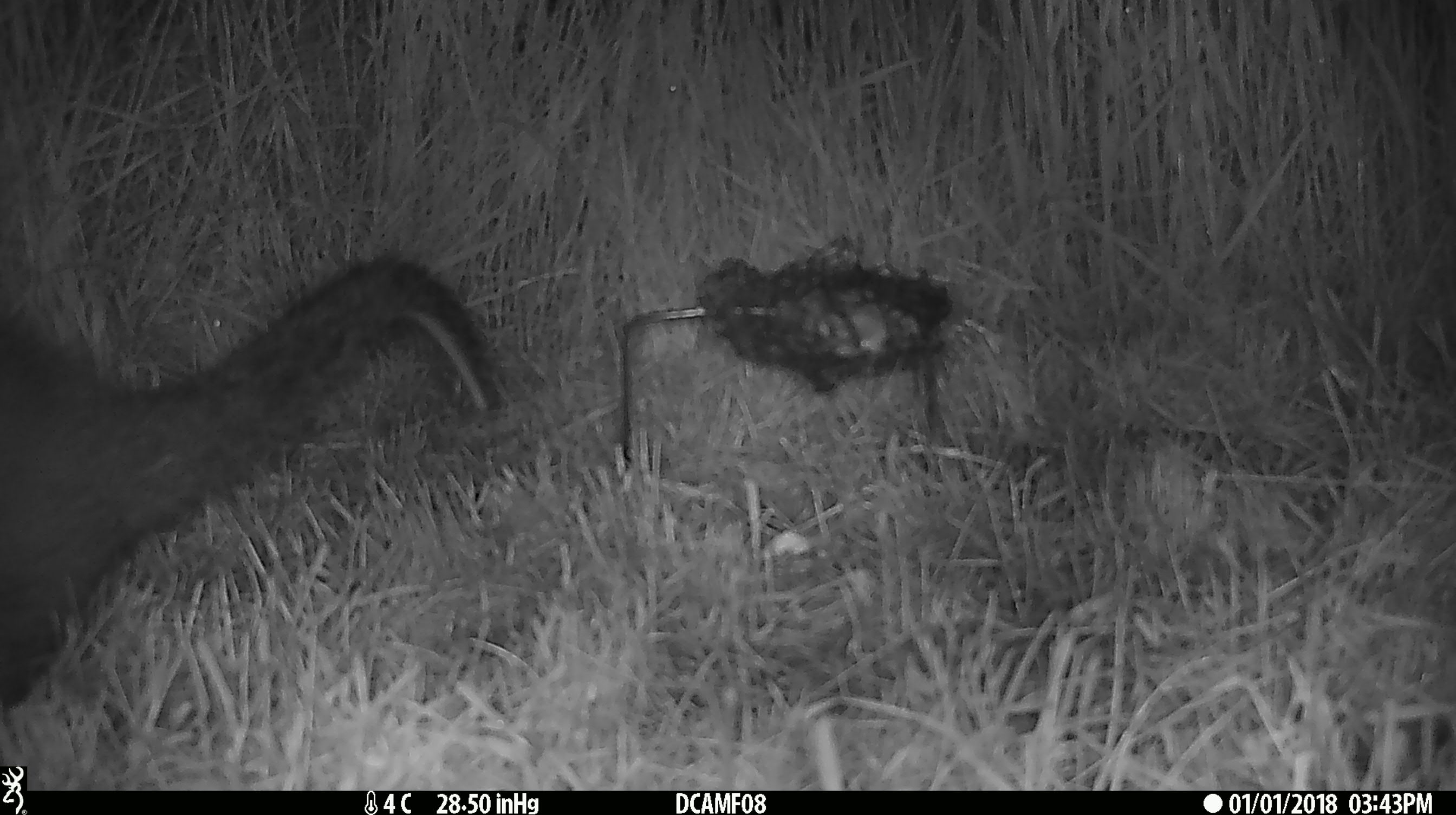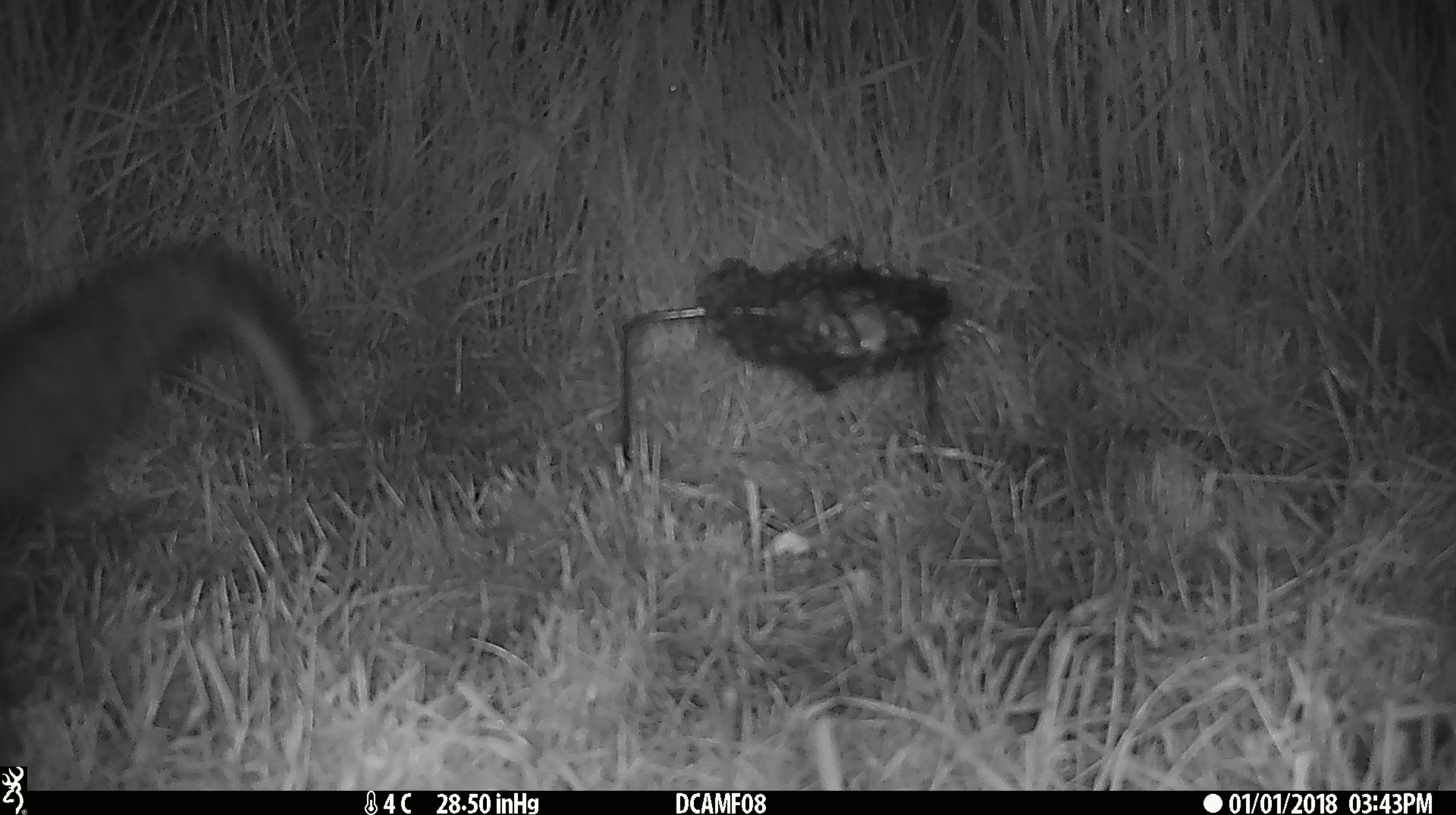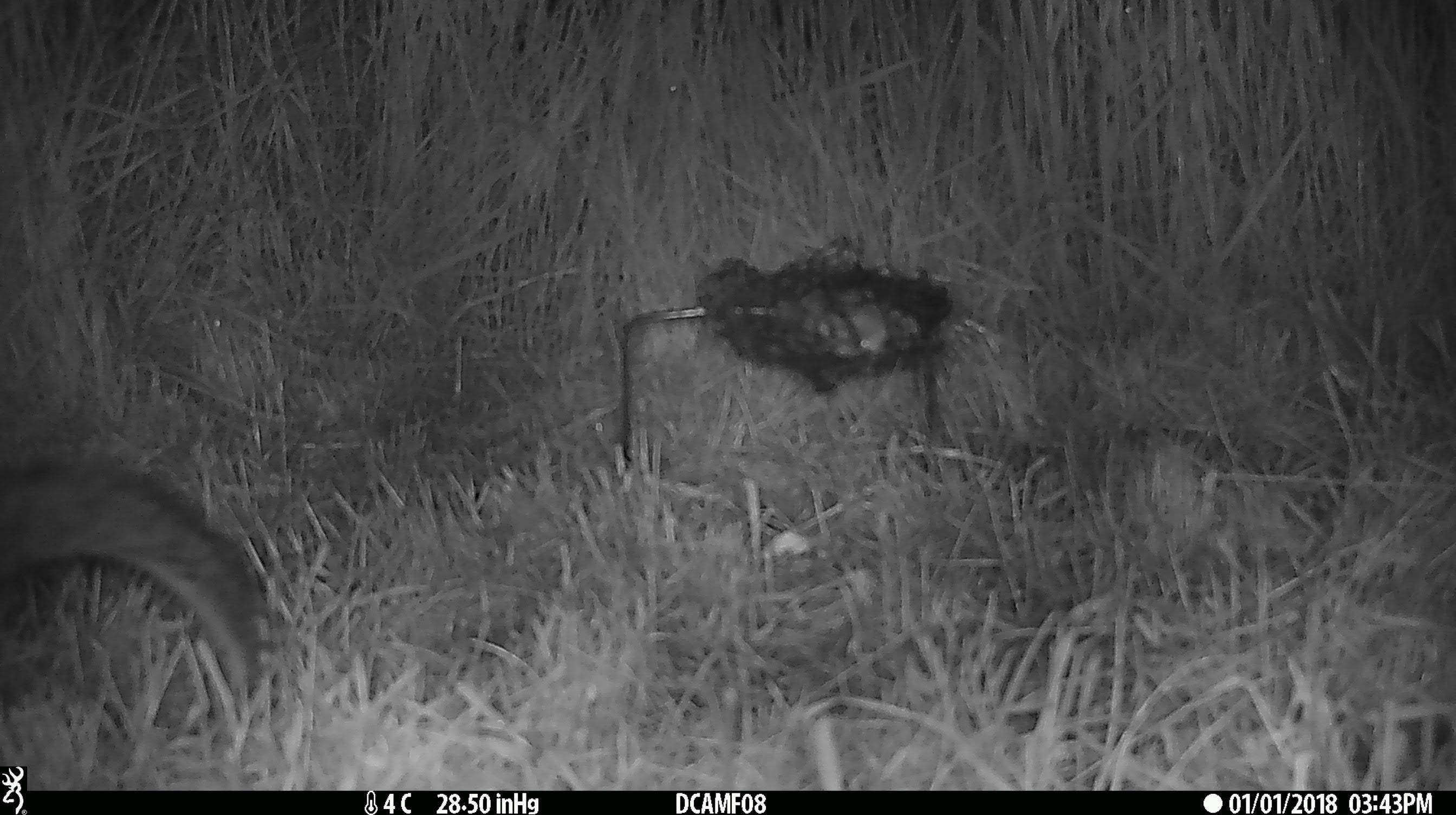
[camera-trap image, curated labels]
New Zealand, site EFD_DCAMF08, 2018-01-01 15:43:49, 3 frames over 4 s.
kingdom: Animalia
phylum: Chordata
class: Mammalia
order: Diprotodontia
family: Phalangeridae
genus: Trichosurus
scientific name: Trichosurus vulpecula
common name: common brushtail possum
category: possum